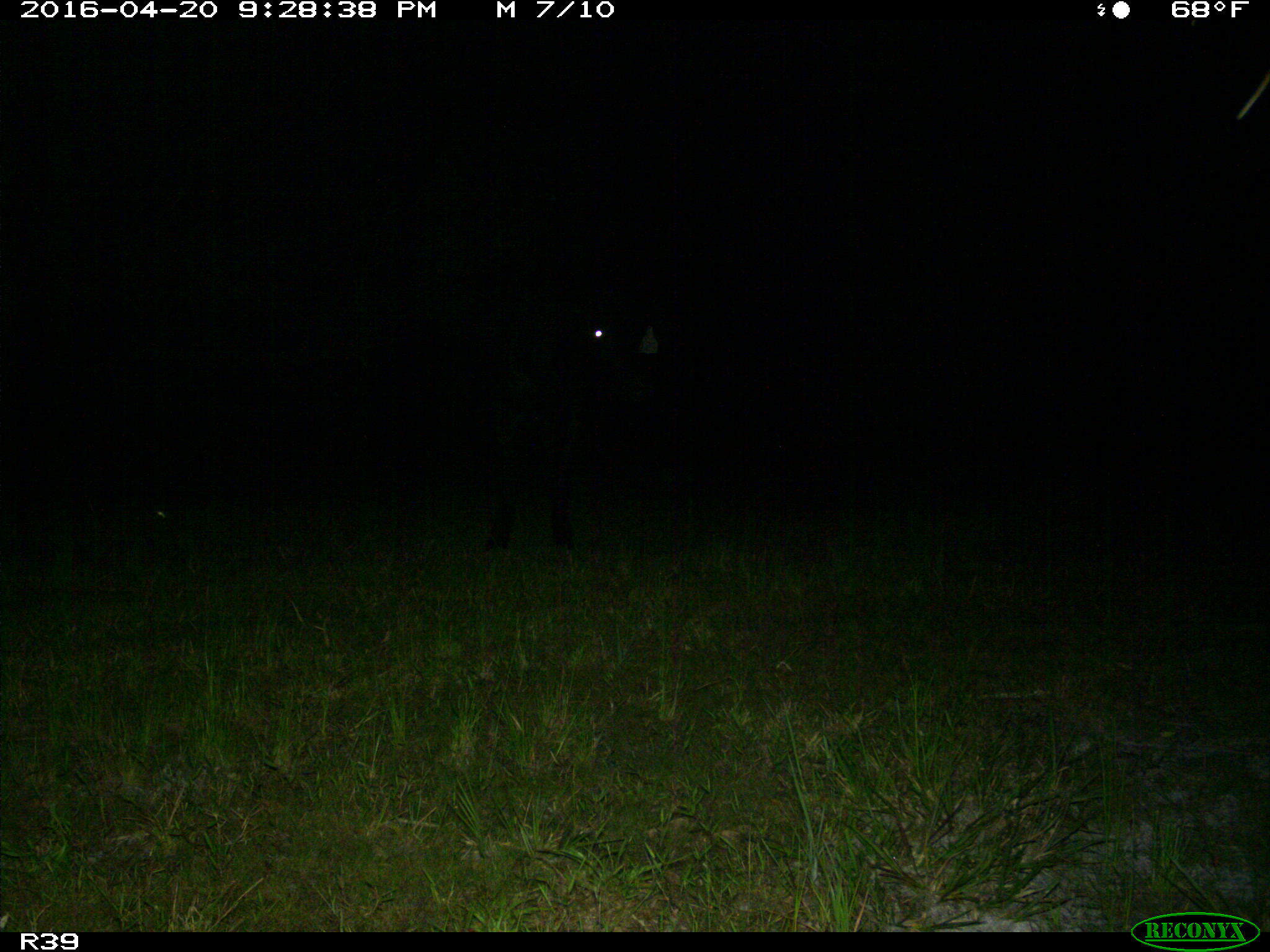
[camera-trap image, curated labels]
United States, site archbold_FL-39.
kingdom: Animalia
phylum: Chordata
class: Mammalia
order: Artiodactyla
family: Bovidae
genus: Bos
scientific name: Bos taurus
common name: domestic cow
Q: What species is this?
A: Bos taurus (domestic cow).